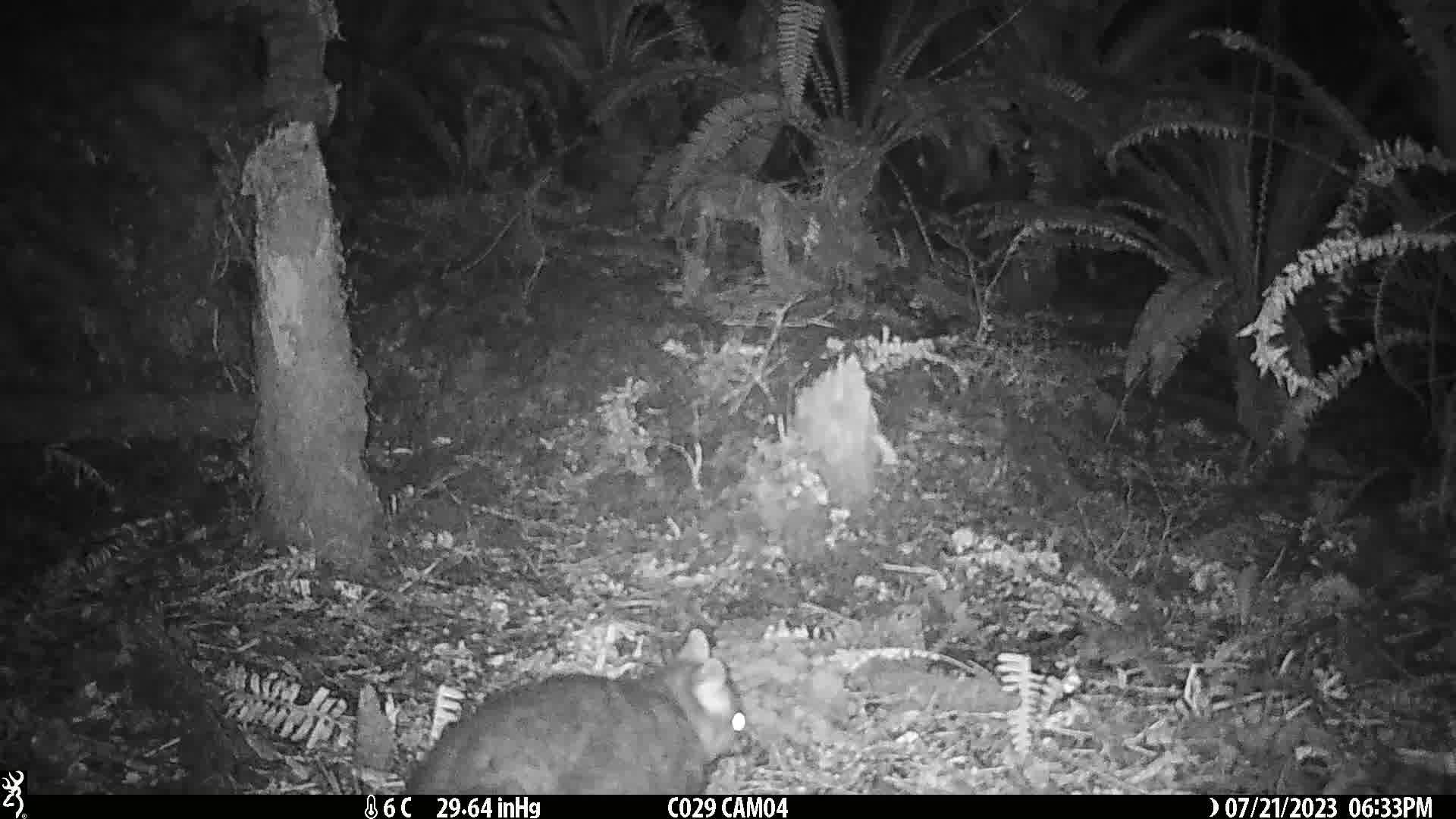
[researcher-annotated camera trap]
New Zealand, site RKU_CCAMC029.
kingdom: Animalia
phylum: Chordata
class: Mammalia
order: Diprotodontia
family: Phalangeridae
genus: Trichosurus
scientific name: Trichosurus vulpecula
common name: common brushtail possum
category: possum